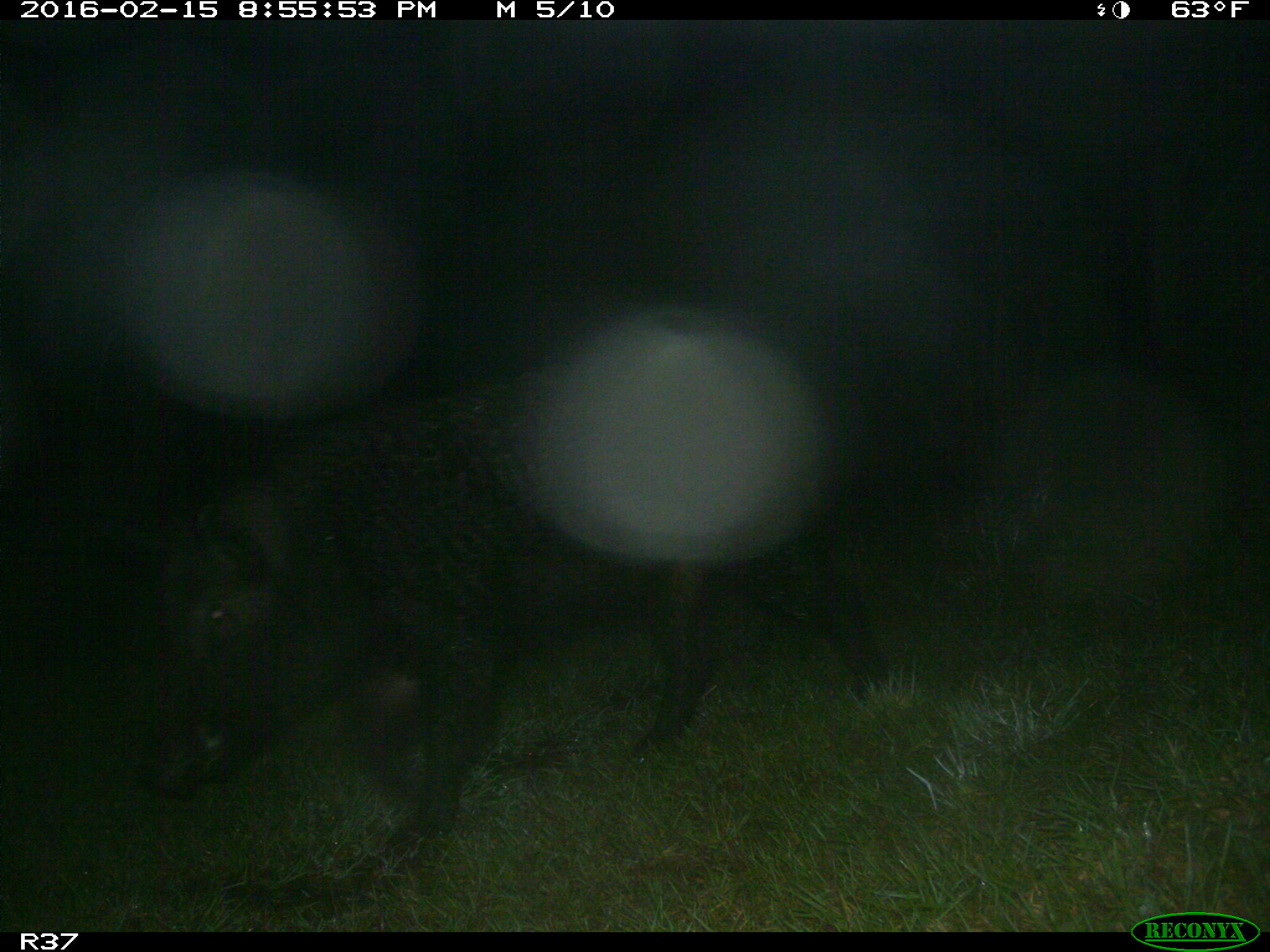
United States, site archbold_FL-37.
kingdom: Animalia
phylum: Chordata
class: Mammalia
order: Artiodactyla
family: Suidae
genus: Sus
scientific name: Sus scrofa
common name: wild boar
Sus scrofa (wild boar).